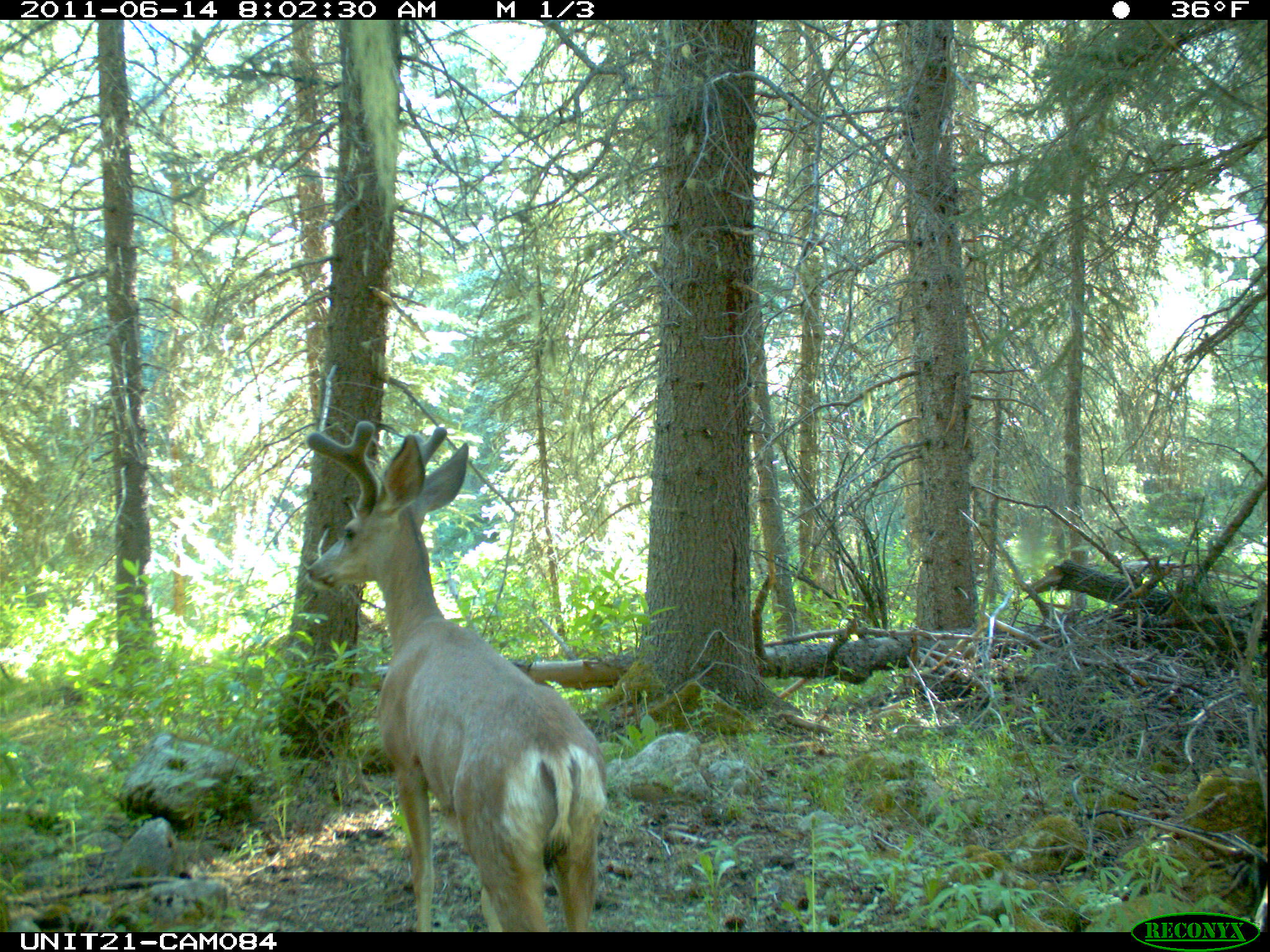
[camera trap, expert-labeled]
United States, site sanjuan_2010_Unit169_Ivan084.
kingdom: Animalia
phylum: Chordata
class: Mammalia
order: Artiodactyla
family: Cervidae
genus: Odocoileus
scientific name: Odocoileus hemionus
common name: mule deer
Odocoileus hemionus (mule deer).